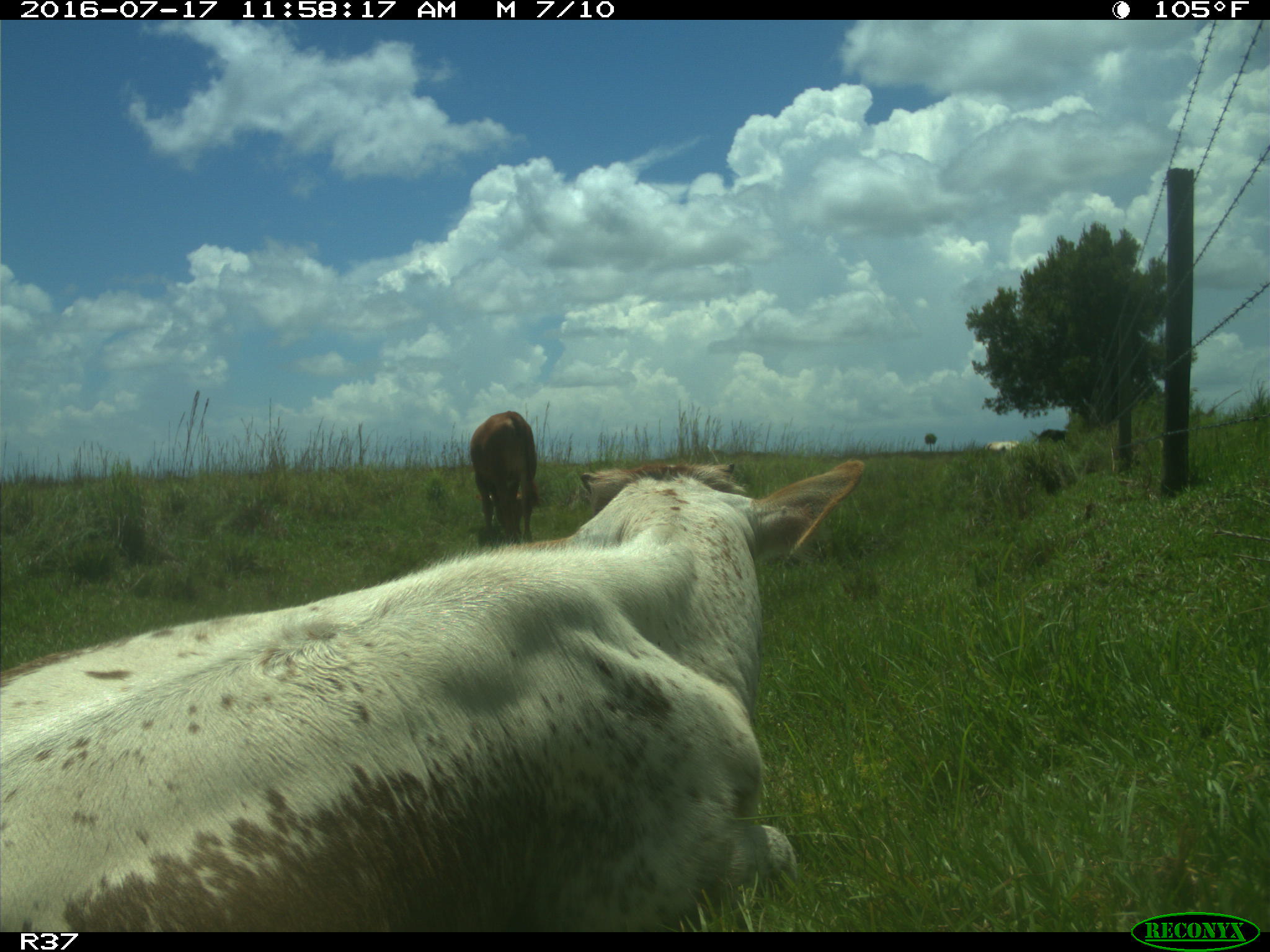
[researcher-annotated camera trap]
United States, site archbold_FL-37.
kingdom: Animalia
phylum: Chordata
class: Mammalia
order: Artiodactyla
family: Bovidae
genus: Bos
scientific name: Bos taurus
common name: domestic cow